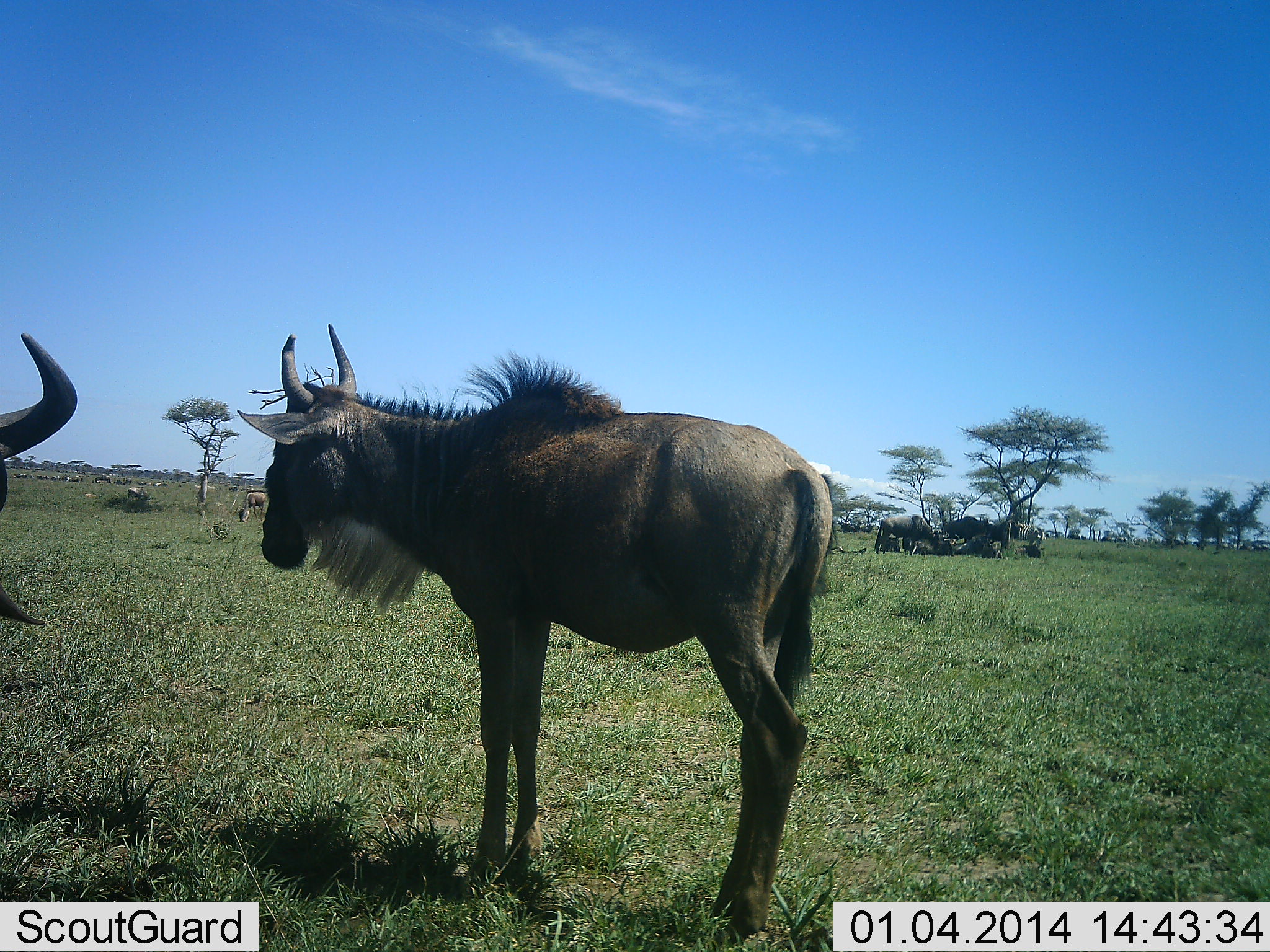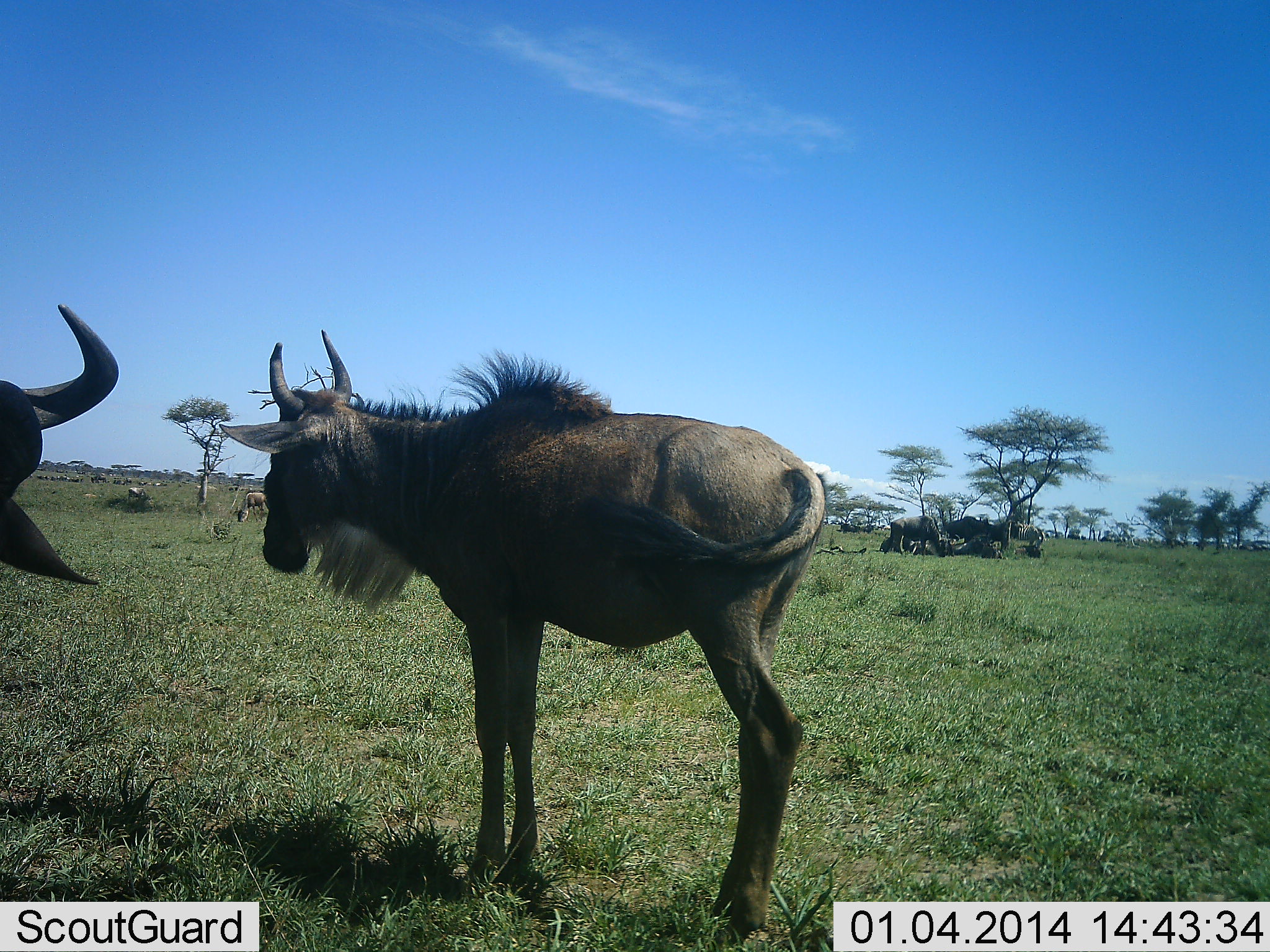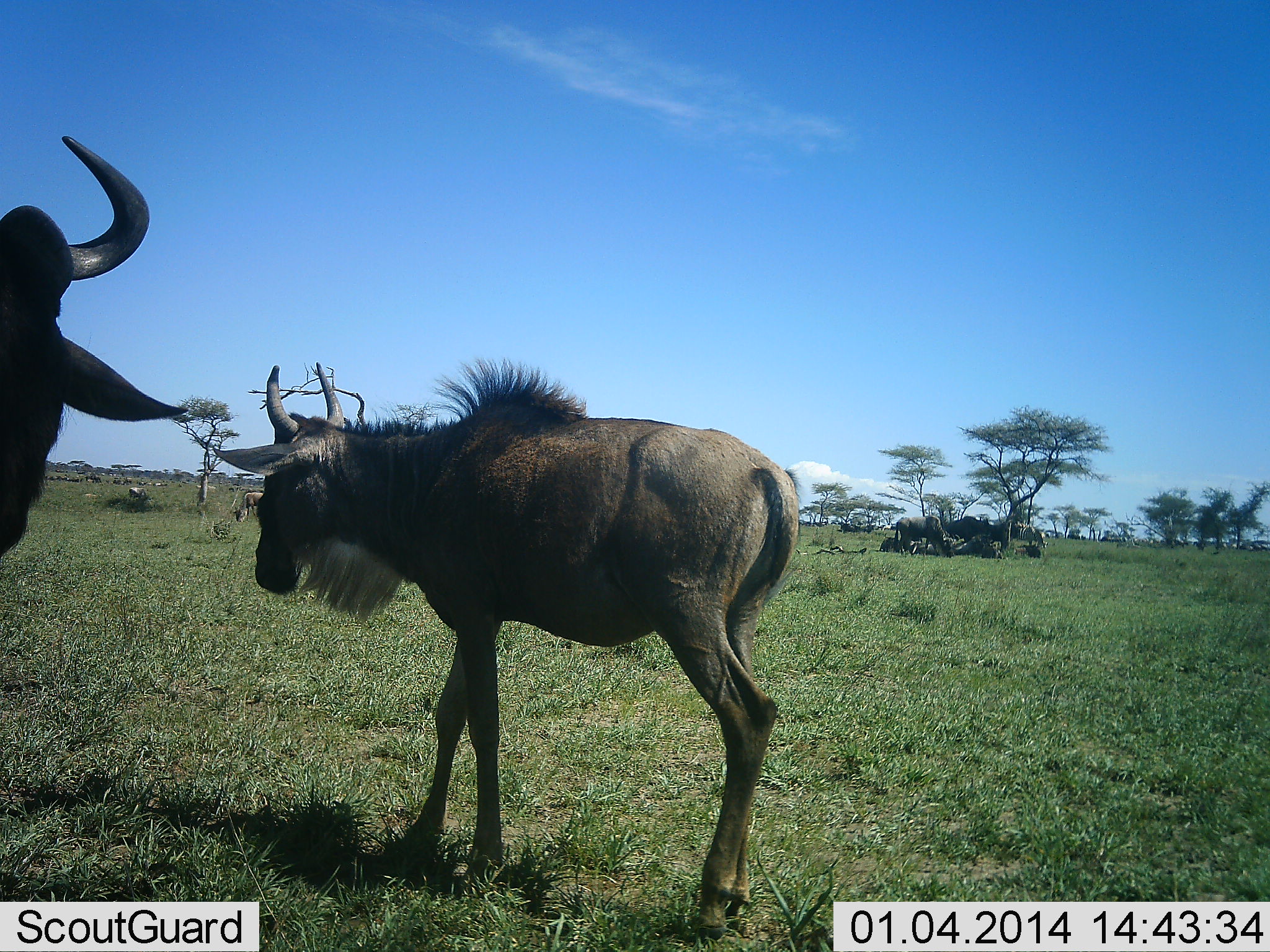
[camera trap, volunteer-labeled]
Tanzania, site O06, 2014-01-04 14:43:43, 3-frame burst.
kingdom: Animalia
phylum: Chordata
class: Mammalia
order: Artiodactyla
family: Bovidae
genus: Connochaetes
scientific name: Connochaetes taurinus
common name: blue wildebeest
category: wildebeest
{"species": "wildebeest (blue wildebeest) (Connochaetes taurinus)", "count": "6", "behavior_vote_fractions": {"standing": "77%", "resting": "28%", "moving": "32%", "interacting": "3%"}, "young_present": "13%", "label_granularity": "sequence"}